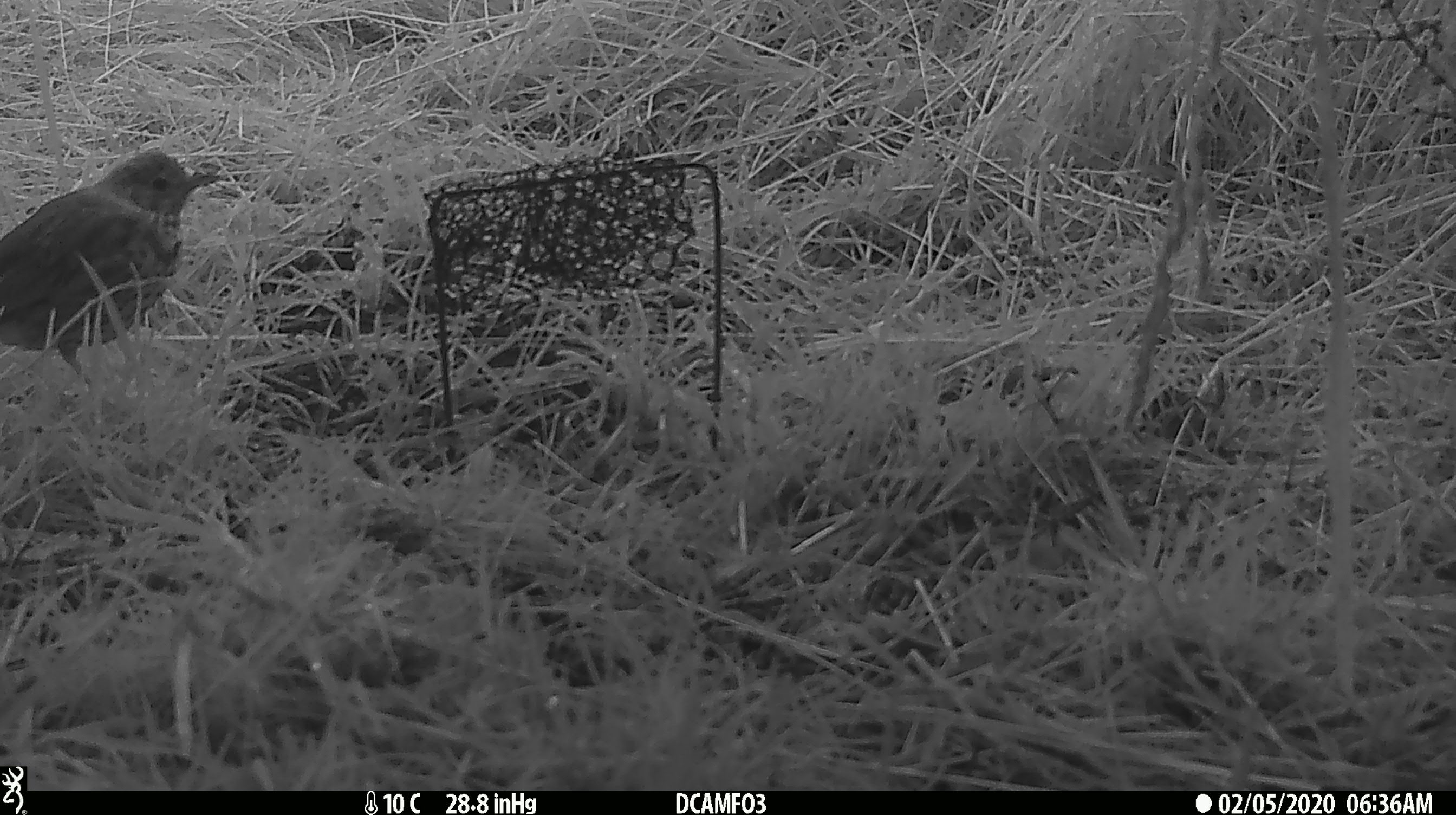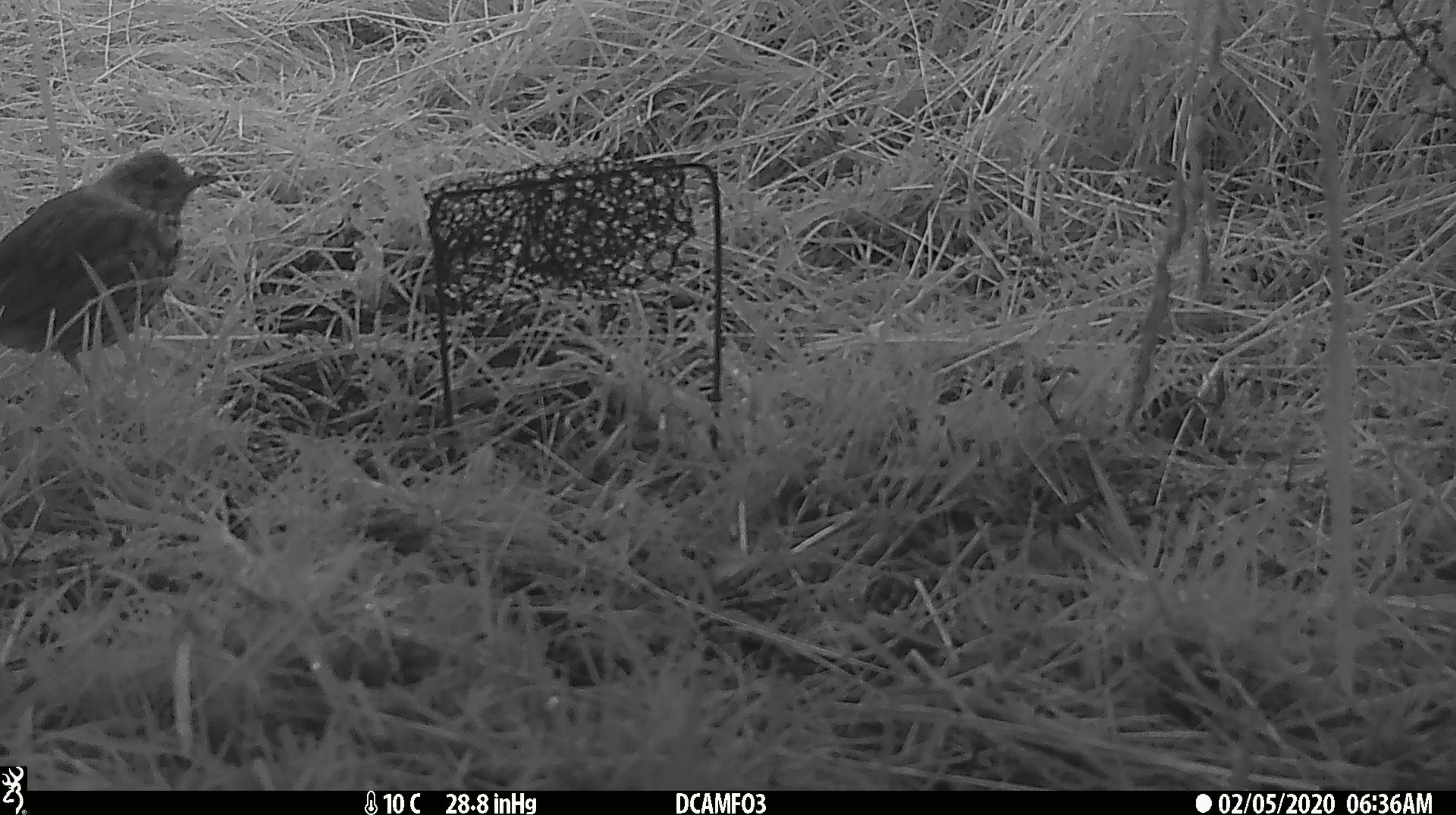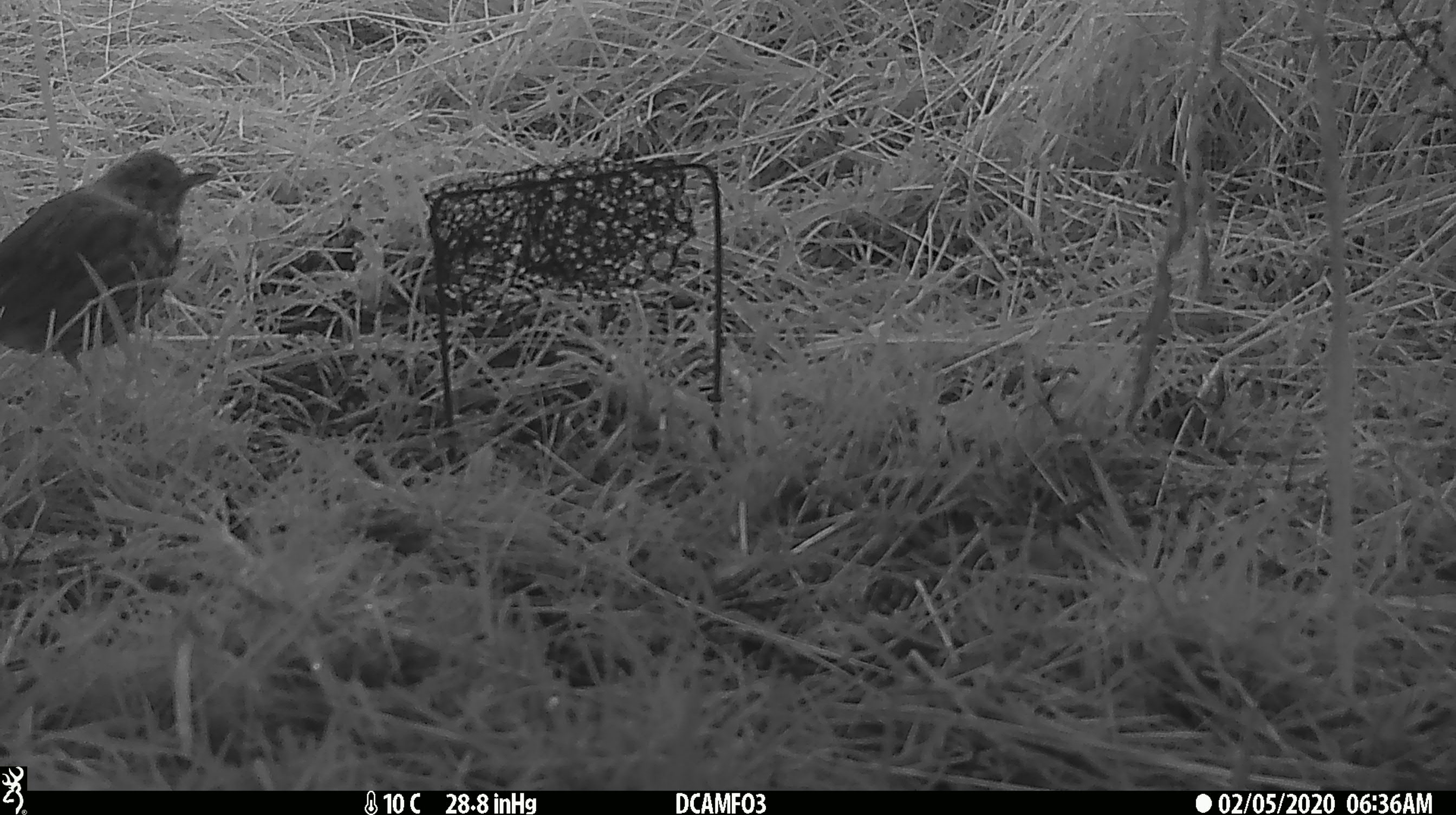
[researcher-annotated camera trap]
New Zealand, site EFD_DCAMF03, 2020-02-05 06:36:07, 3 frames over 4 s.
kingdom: Animalia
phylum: Chordata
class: Aves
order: Passeriformes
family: Turdidae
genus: Turdus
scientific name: Turdus philomelos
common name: song thrush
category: thrush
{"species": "thrush (song thrush) (Turdus philomelos)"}